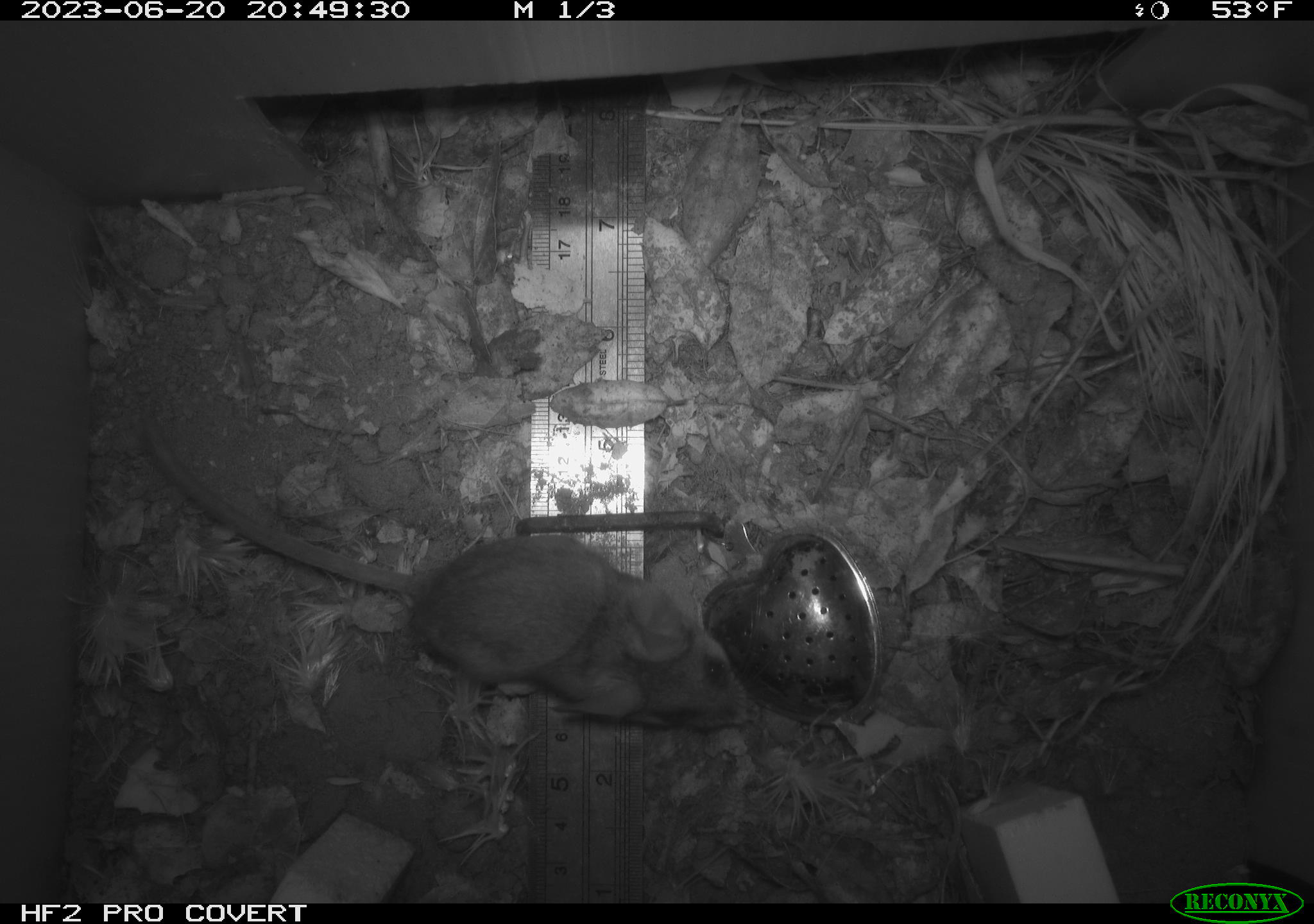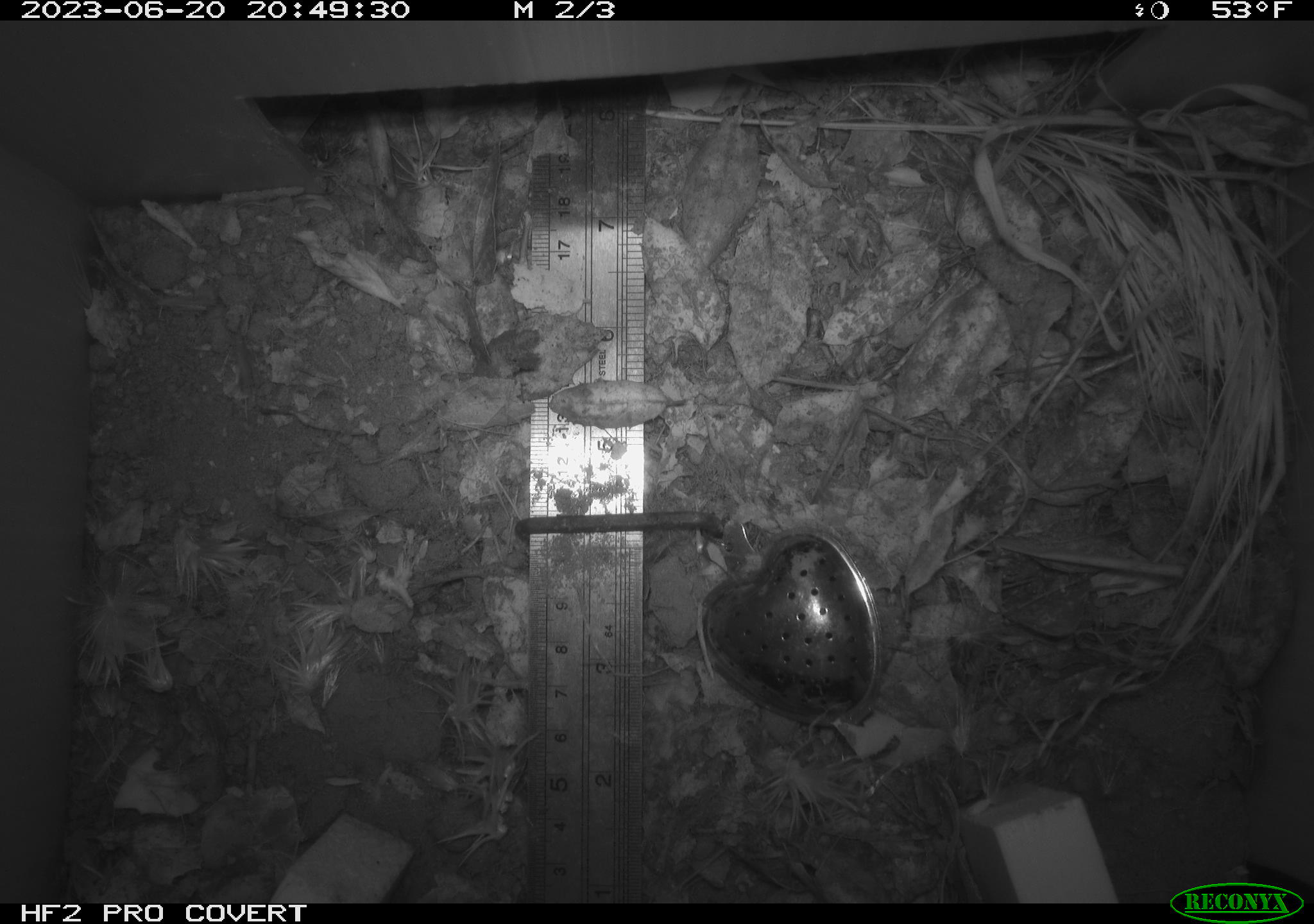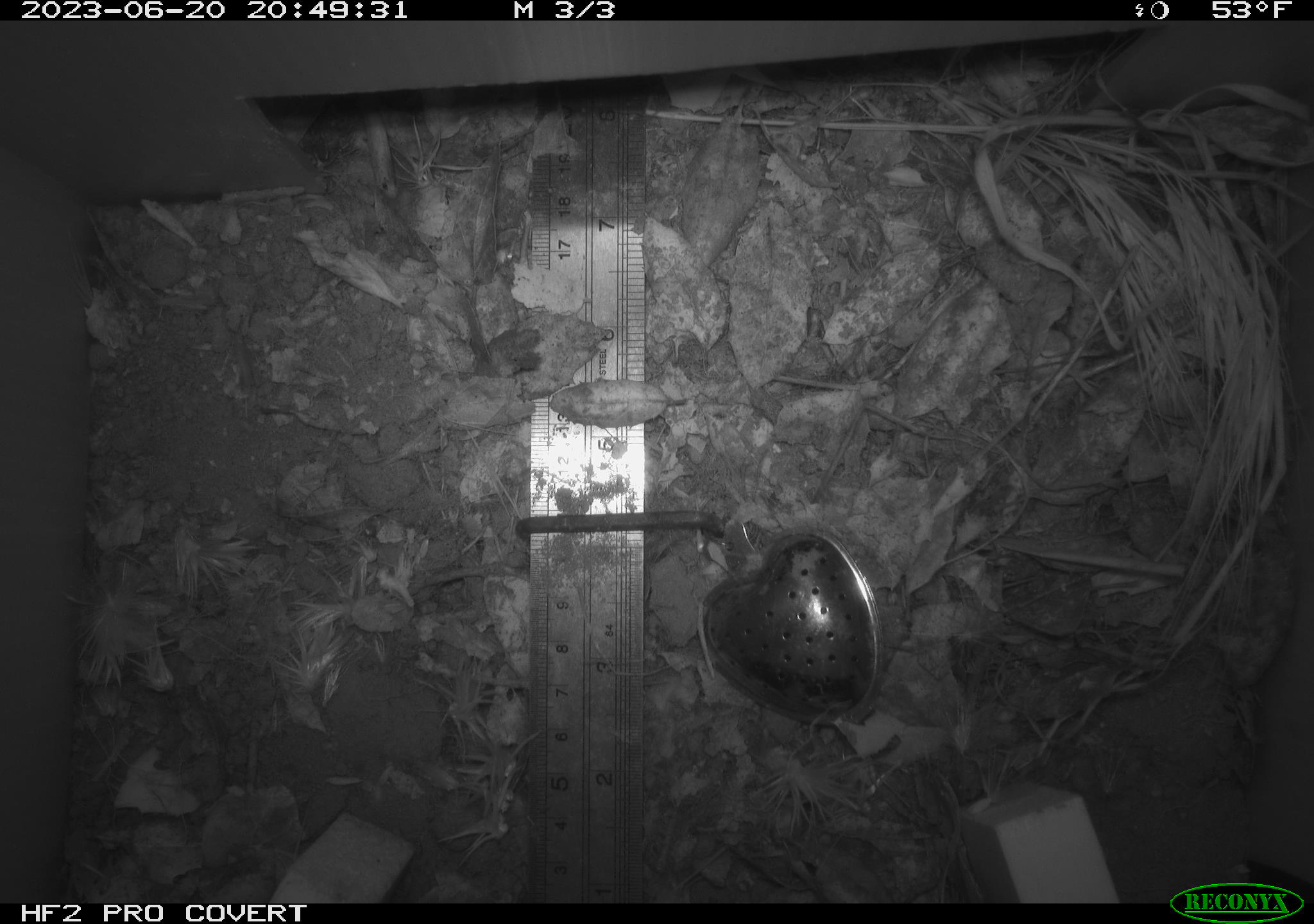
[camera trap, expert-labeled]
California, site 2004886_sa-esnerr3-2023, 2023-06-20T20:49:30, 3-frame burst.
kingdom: Animalia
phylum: Chordata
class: Mammalia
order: Rodentia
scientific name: Rodentia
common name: mouse species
Mouse species (Rodentia).